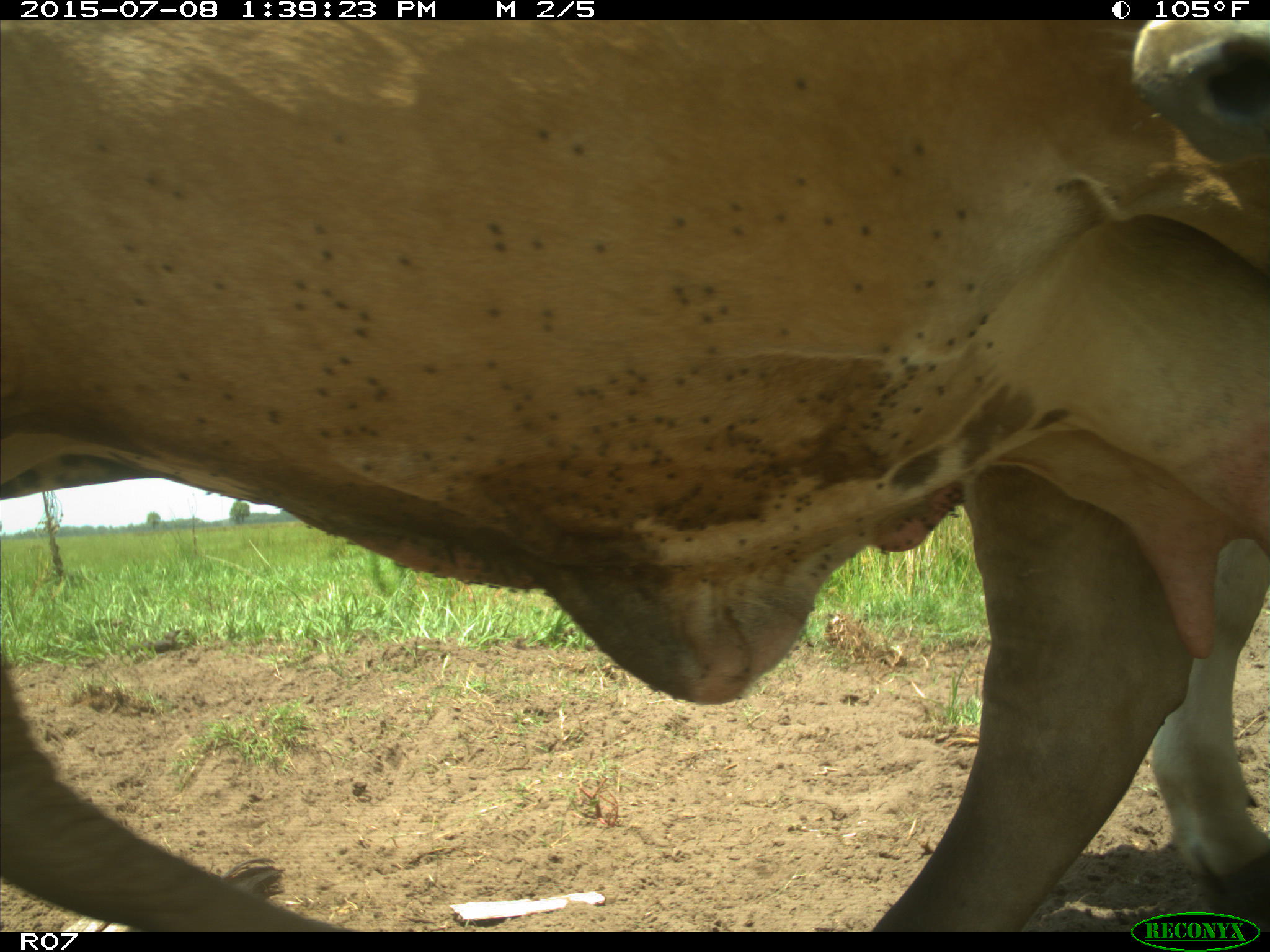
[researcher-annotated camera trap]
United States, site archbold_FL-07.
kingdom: Animalia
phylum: Chordata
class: Mammalia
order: Artiodactyla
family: Bovidae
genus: Bos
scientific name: Bos taurus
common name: domestic cow